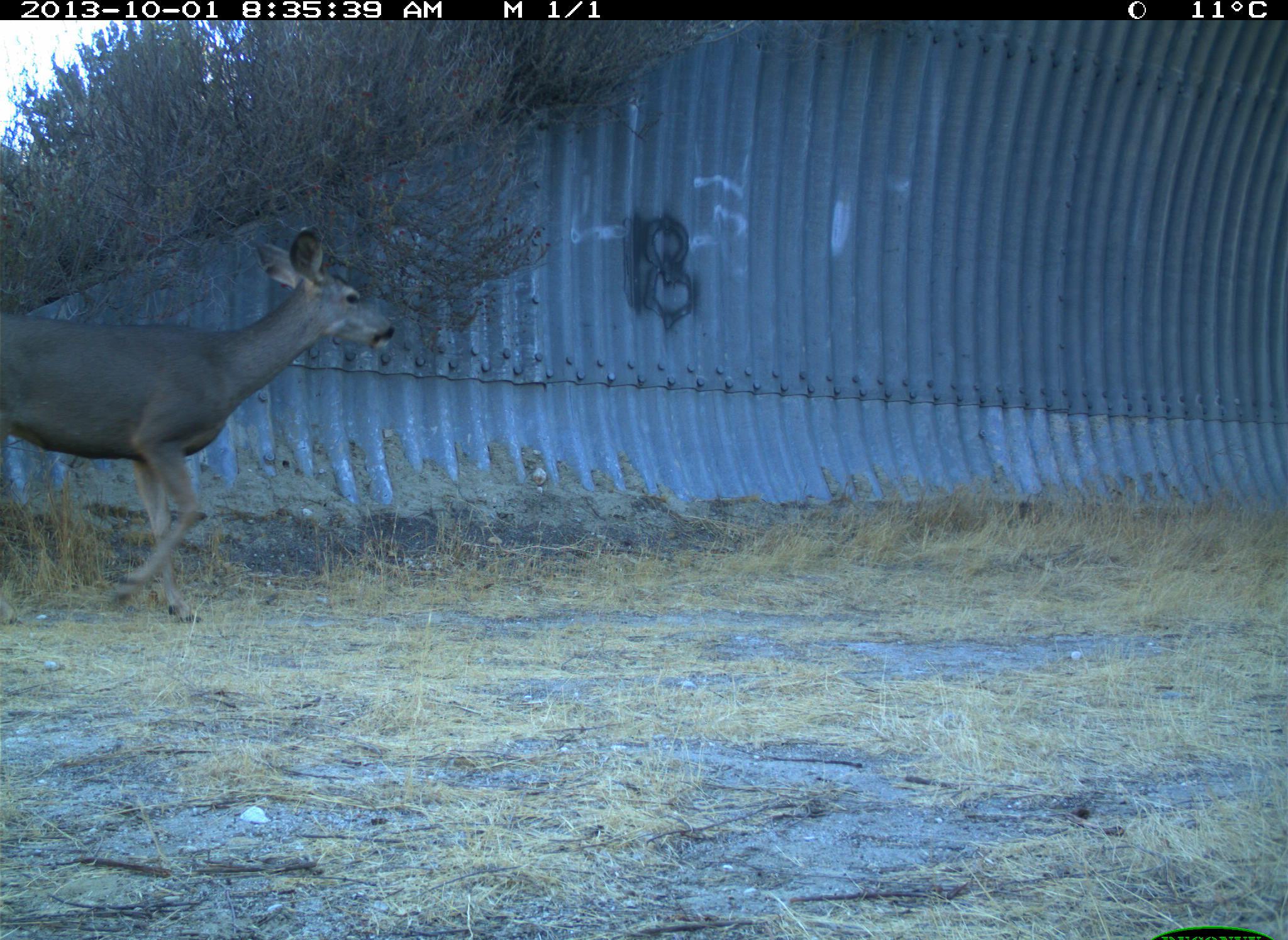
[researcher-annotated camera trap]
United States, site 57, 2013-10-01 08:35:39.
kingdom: Animalia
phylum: Chordata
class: Mammalia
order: Artiodactyla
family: Cervidae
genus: Odocoileus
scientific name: Odocoileus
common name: deer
Deer (Odocoileus).